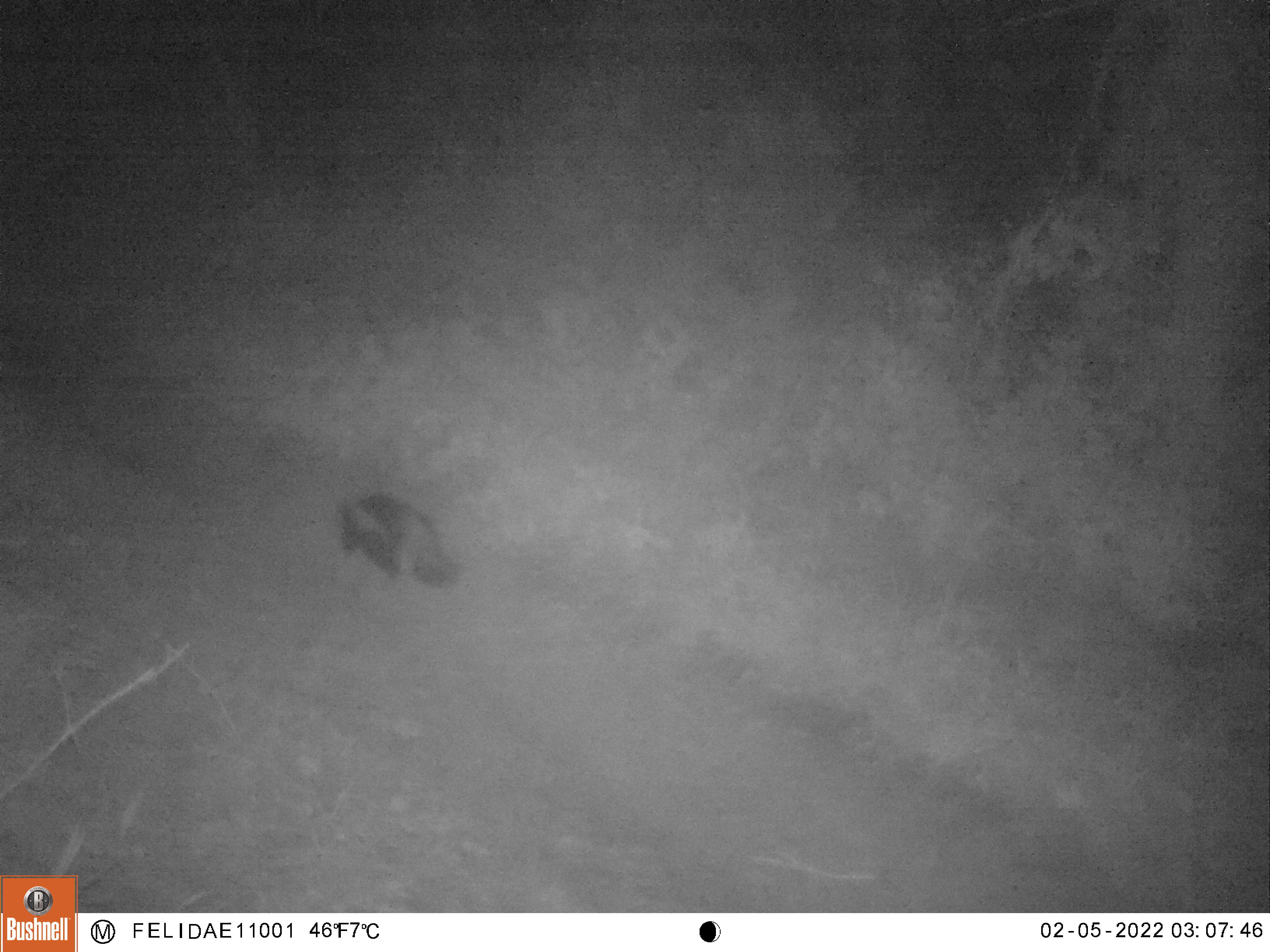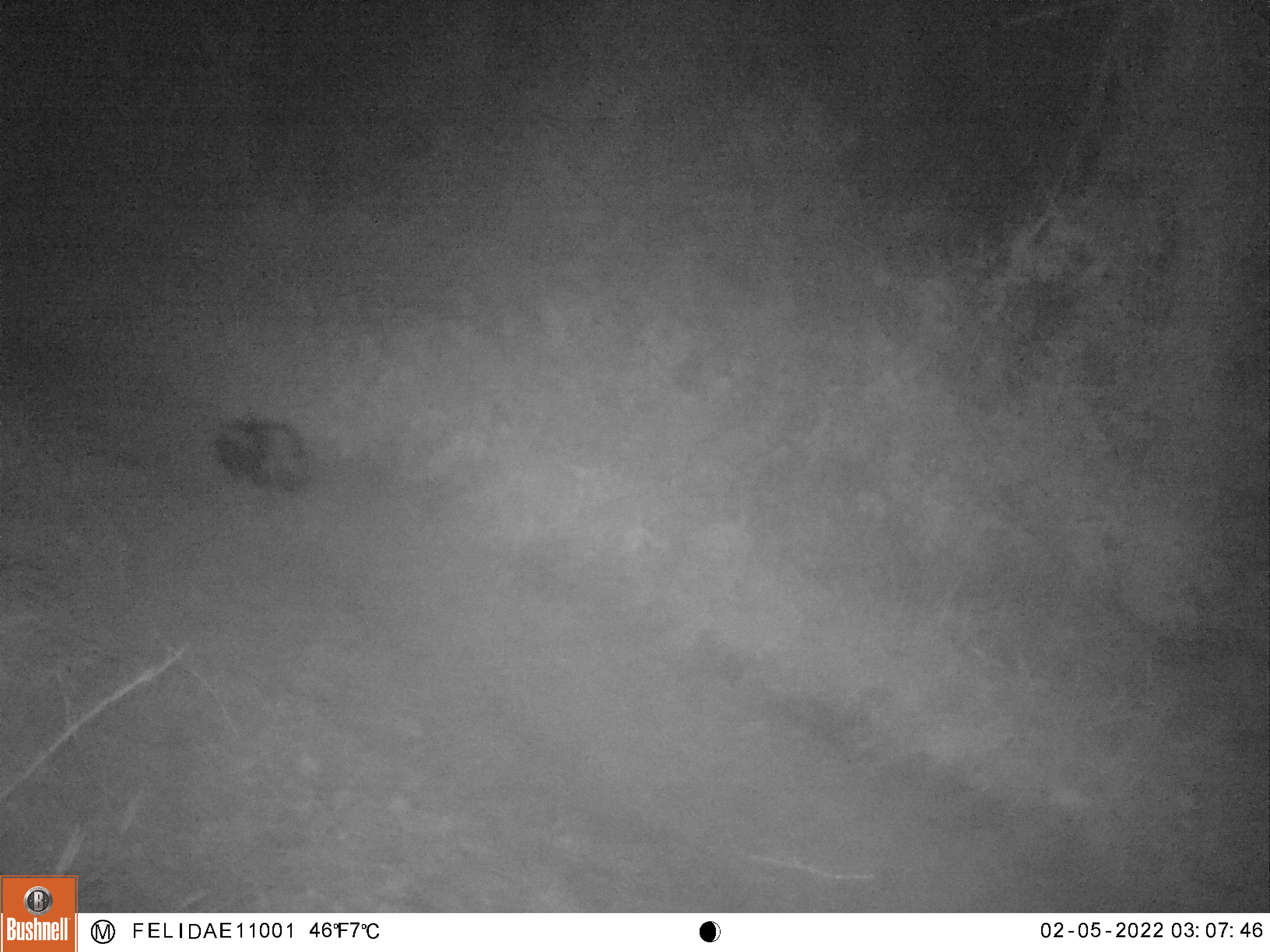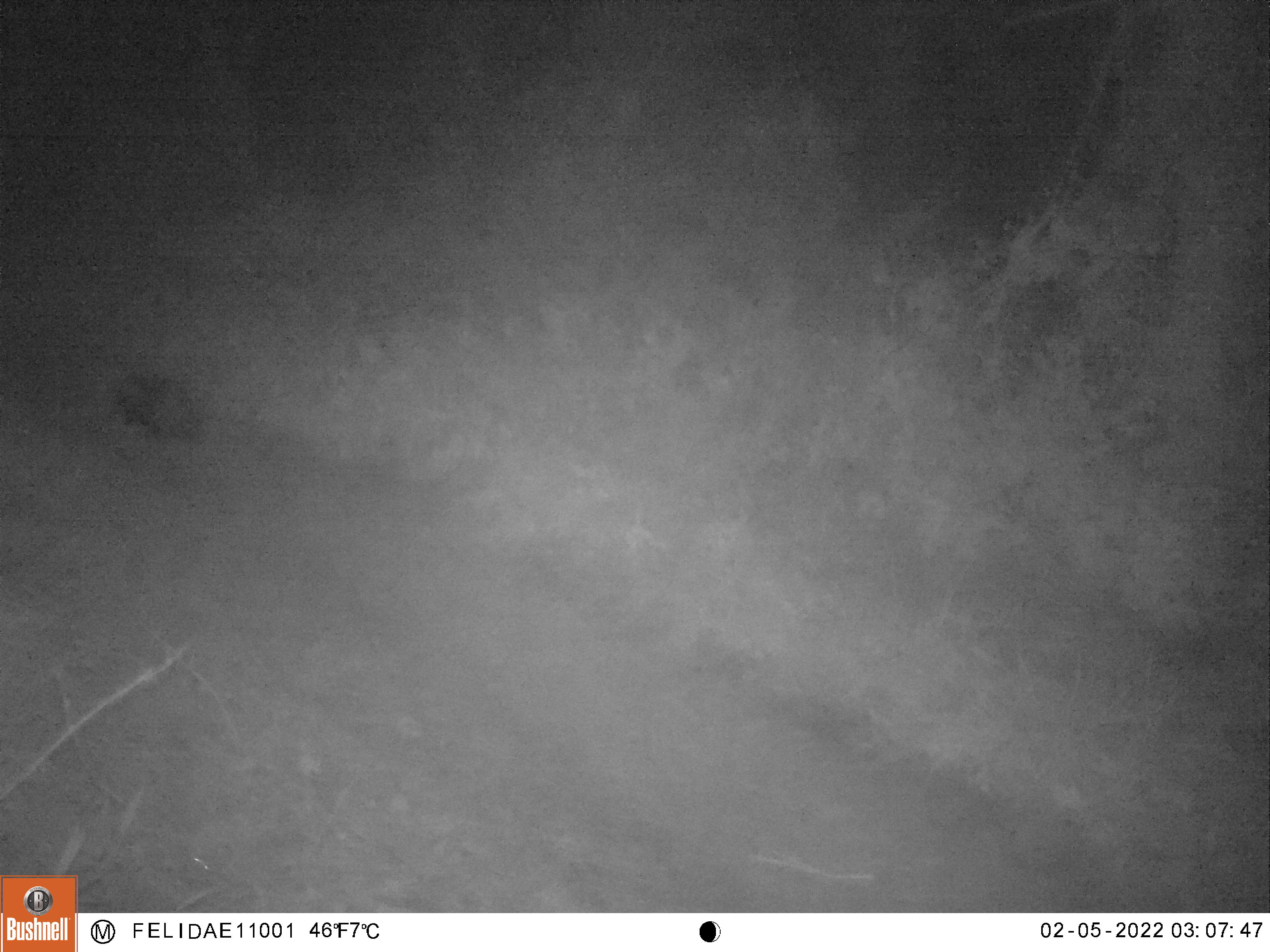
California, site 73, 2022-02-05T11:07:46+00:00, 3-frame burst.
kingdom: Animalia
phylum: Chordata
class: Mammalia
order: Carnivora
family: Mephitidae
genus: Mephitis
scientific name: Mephitis mephitis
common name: striped skunk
Striped skunk (Mephitis mephitis).